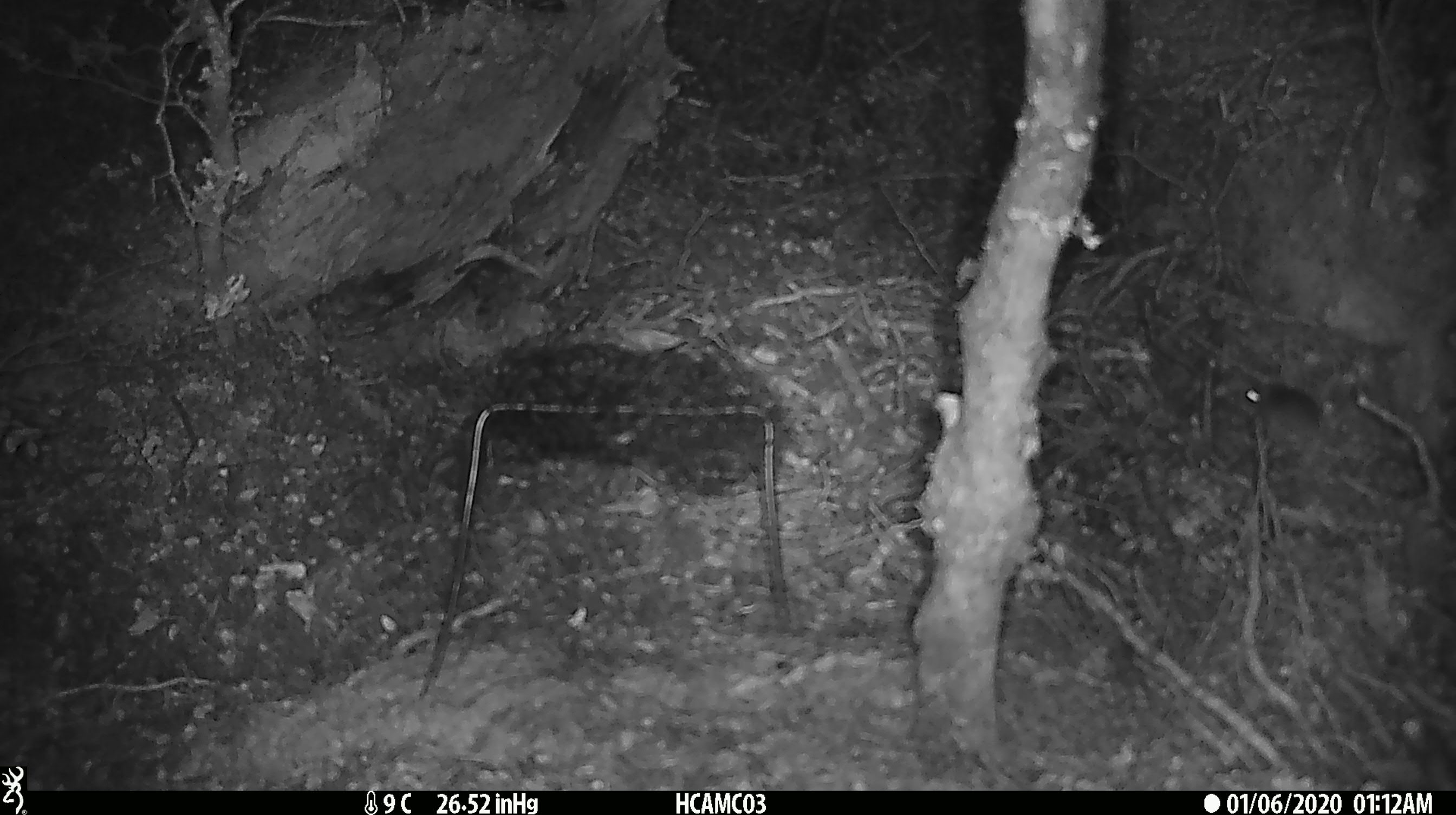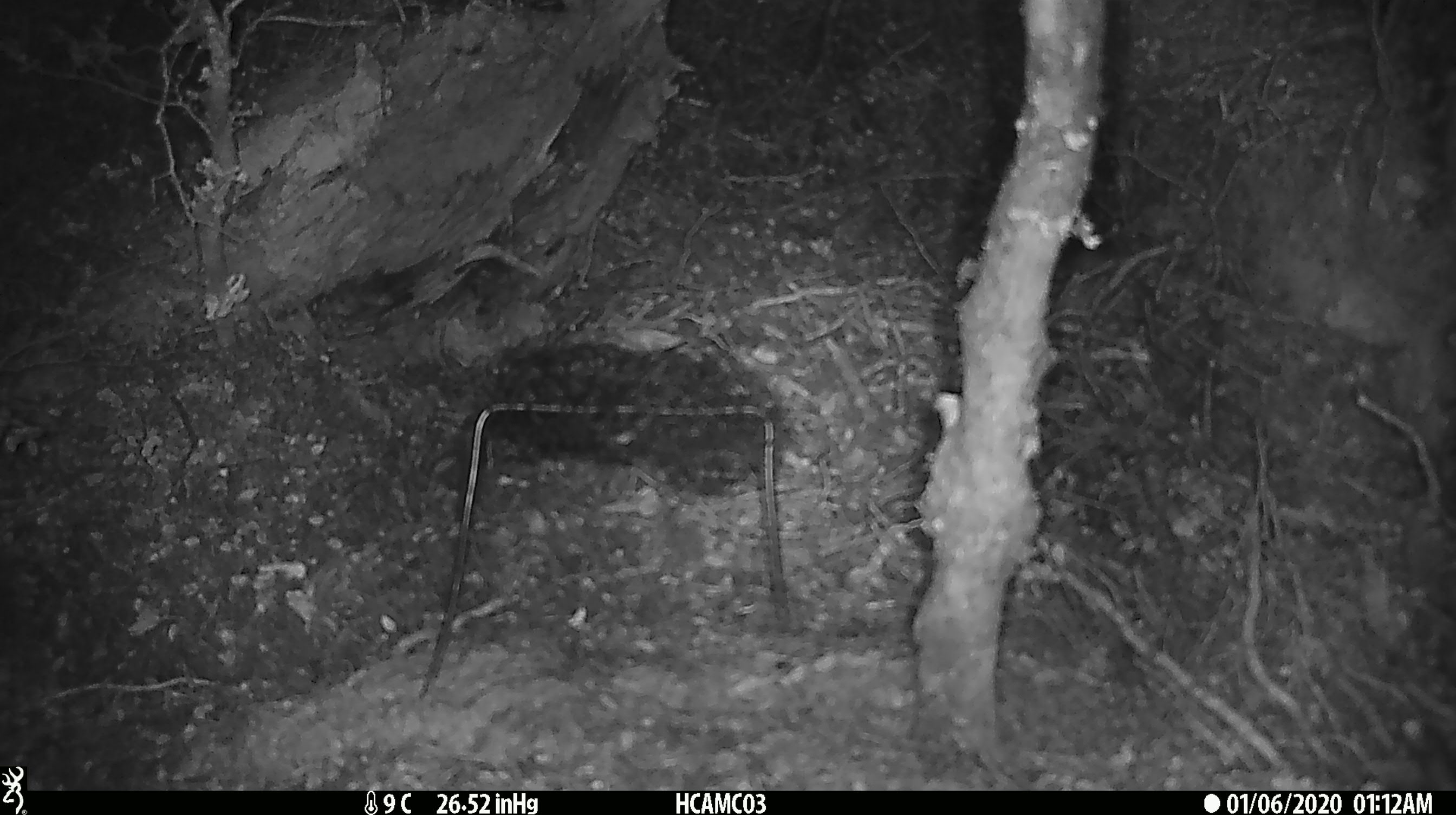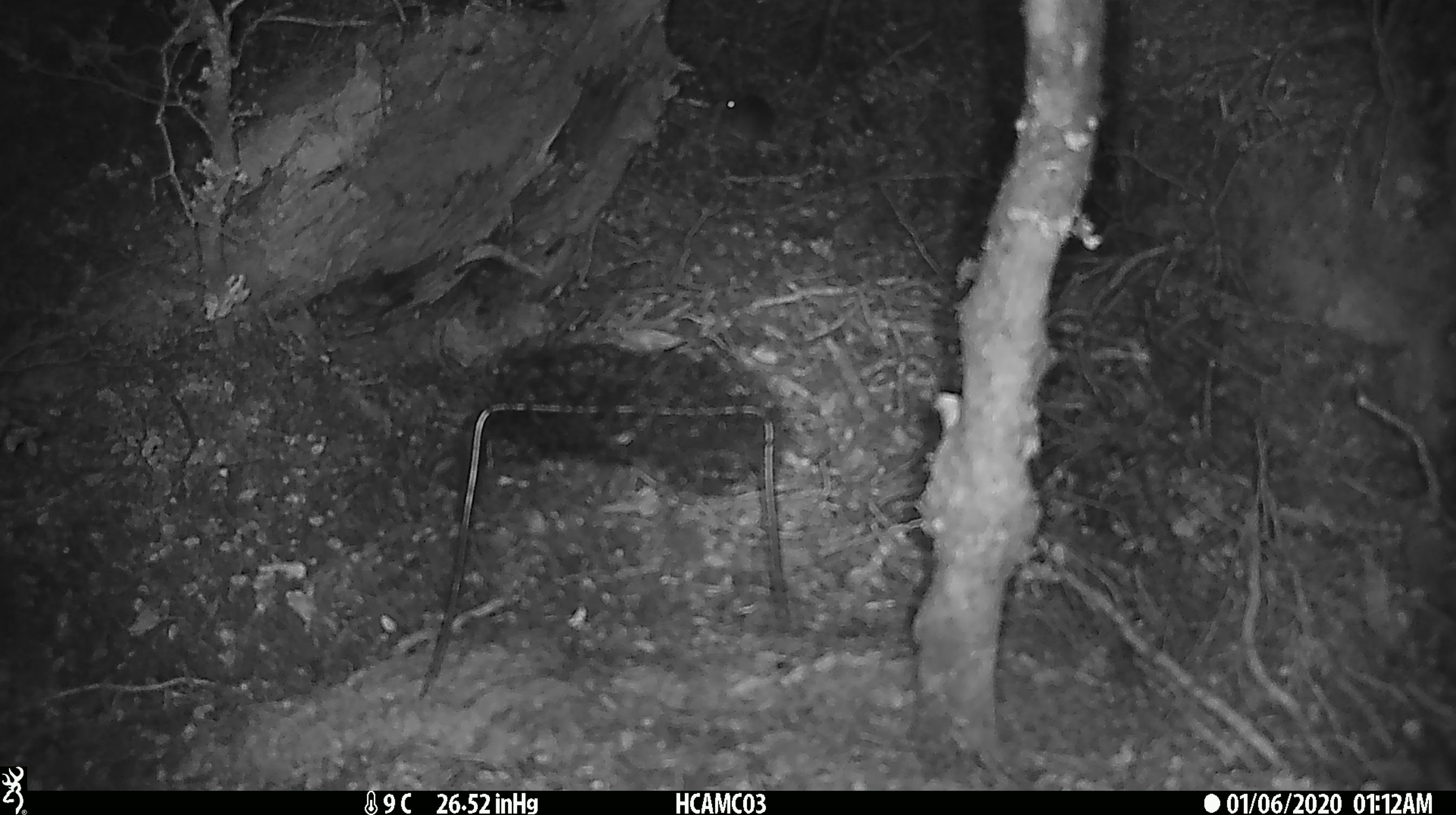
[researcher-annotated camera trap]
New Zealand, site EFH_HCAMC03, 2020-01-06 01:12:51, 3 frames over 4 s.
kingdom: Animalia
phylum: Chordata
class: Mammalia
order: Rodentia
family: Muridae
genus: Mus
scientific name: Mus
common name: mouse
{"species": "mouse (Mus)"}